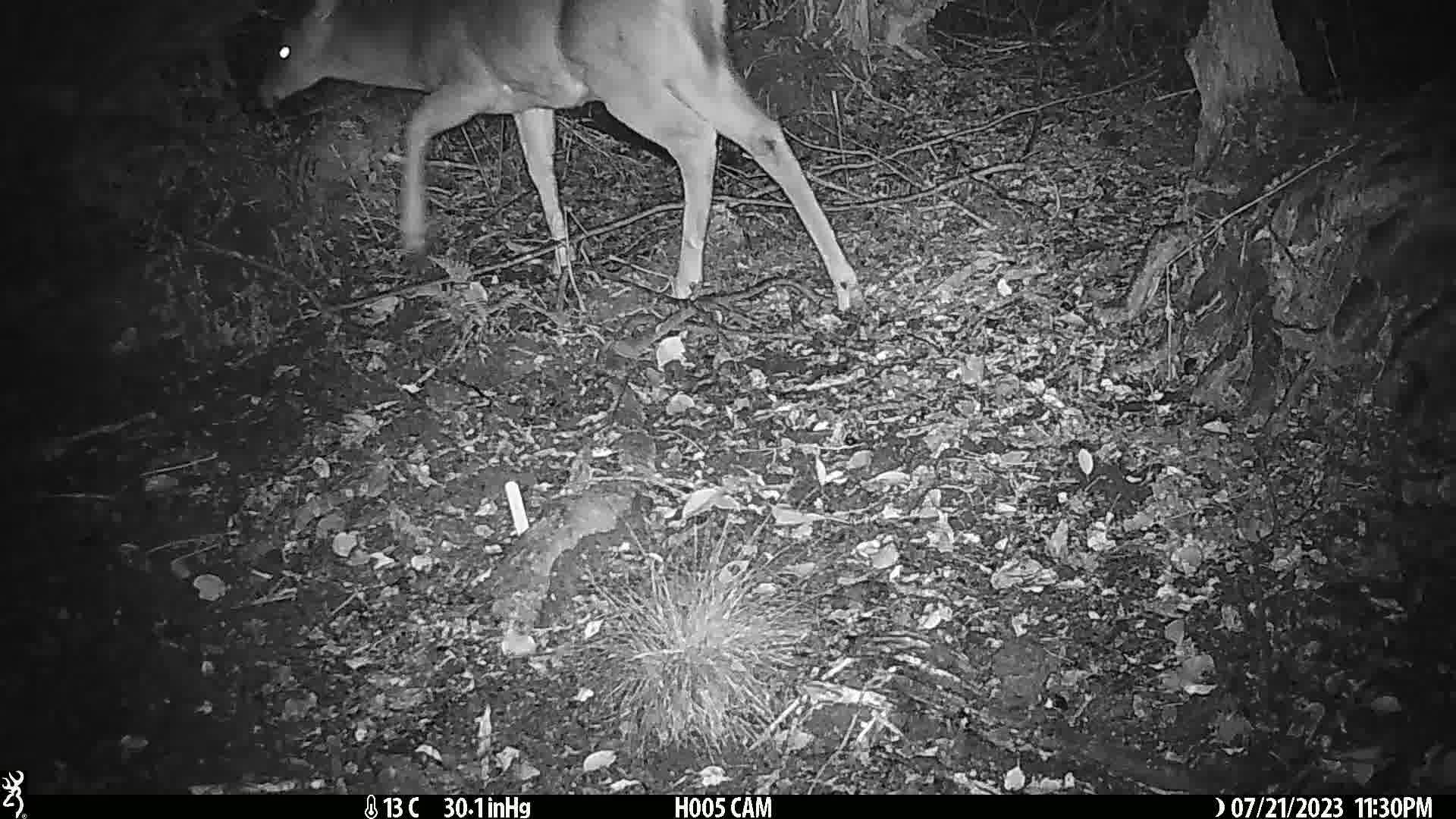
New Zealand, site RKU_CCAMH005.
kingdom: Animalia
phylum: Chordata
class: Mammalia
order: Artiodactyla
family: Cervidae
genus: Odocoileus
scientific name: Odocoileus virginianus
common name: white-tailed deer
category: white tailed deer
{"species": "white tailed deer (white-tailed deer) (Odocoileus virginianus)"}